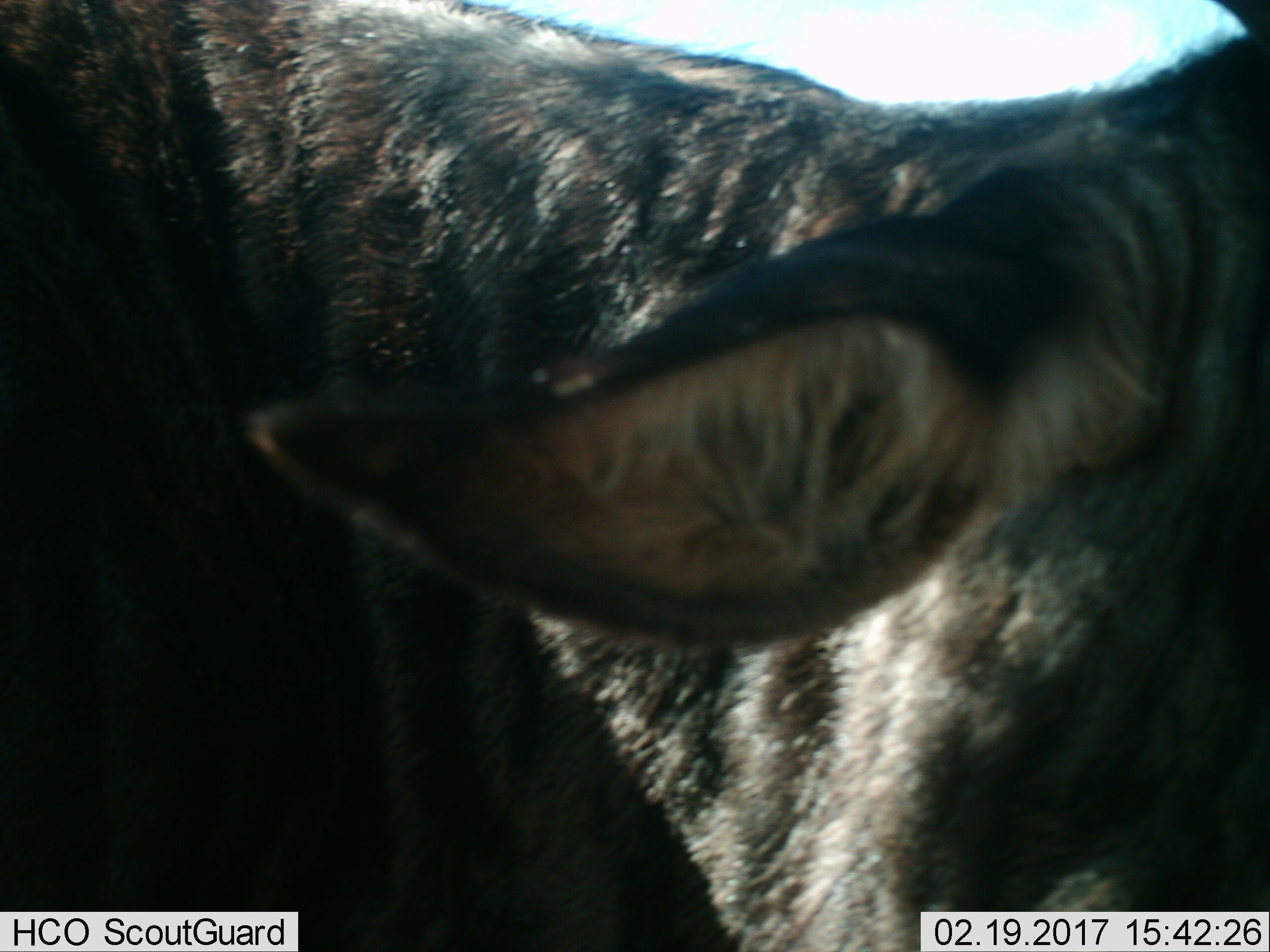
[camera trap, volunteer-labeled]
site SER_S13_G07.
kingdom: Animalia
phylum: Chordata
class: Mammalia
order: Artiodactyla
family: Bovidae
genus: Connochaetes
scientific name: Connochaetes taurinus taurinus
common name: blue wildebeest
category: wildebeestblue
Wildebeestblue (blue wildebeest) (Connochaetes taurinus taurinus), count 1. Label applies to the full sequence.